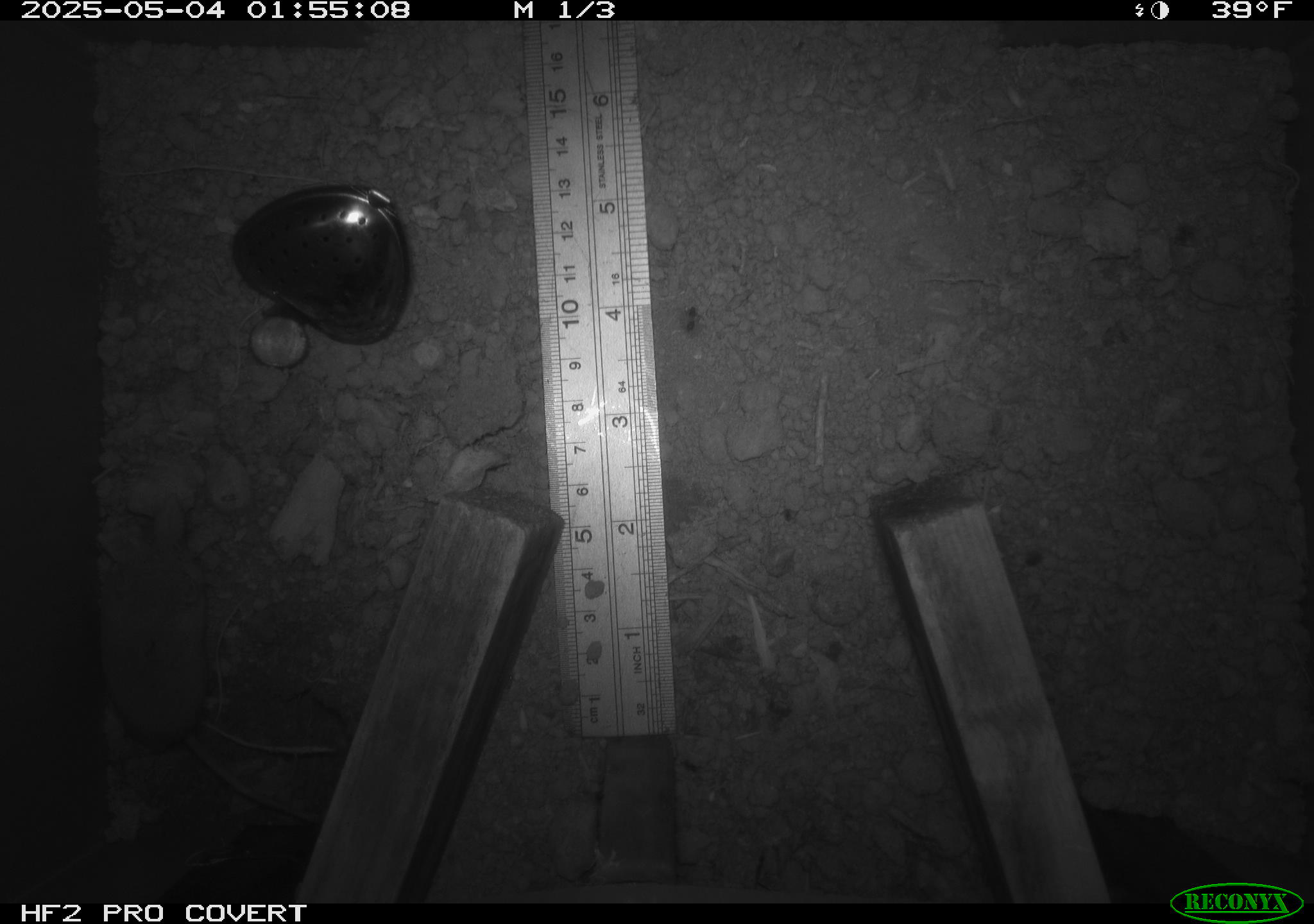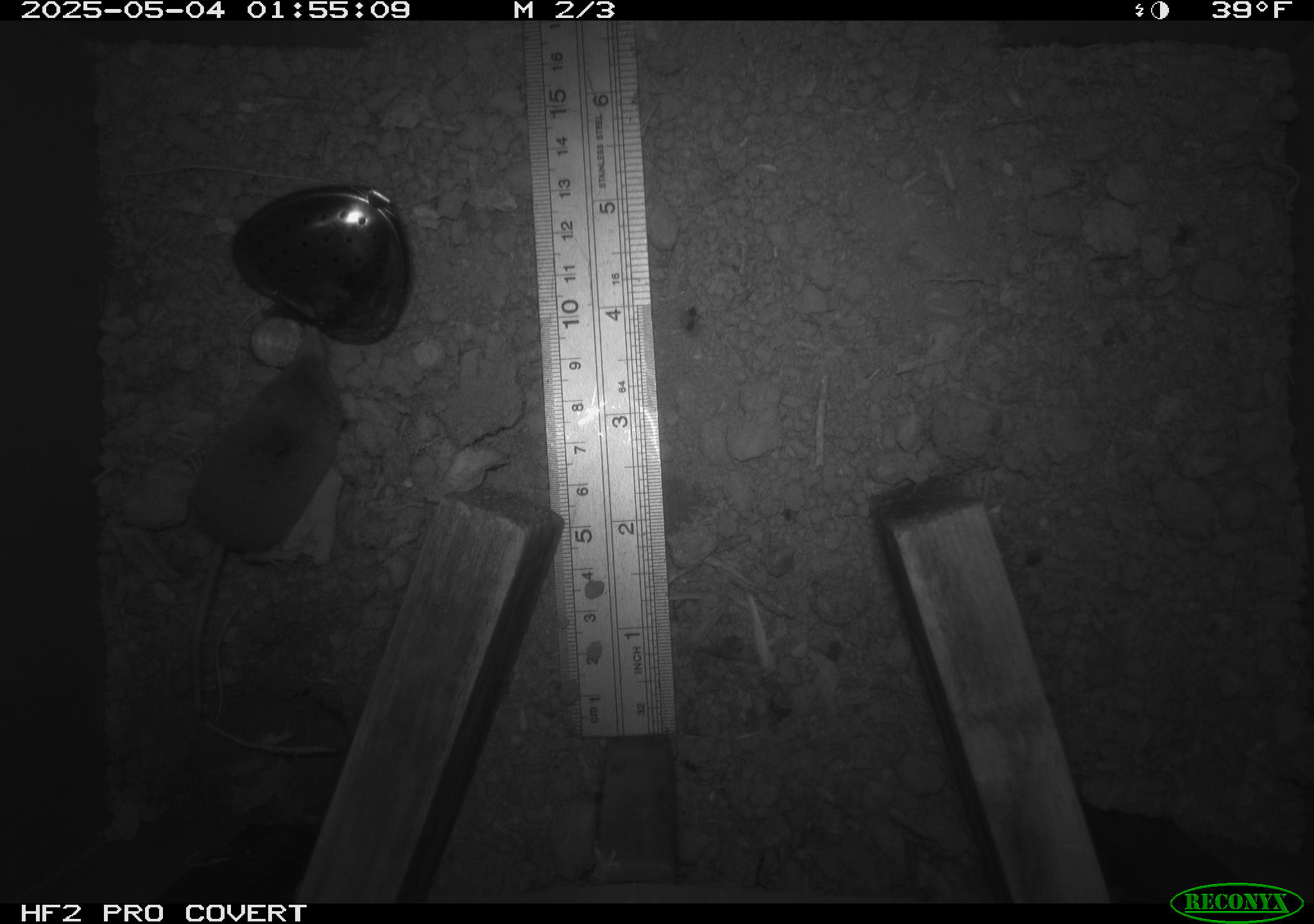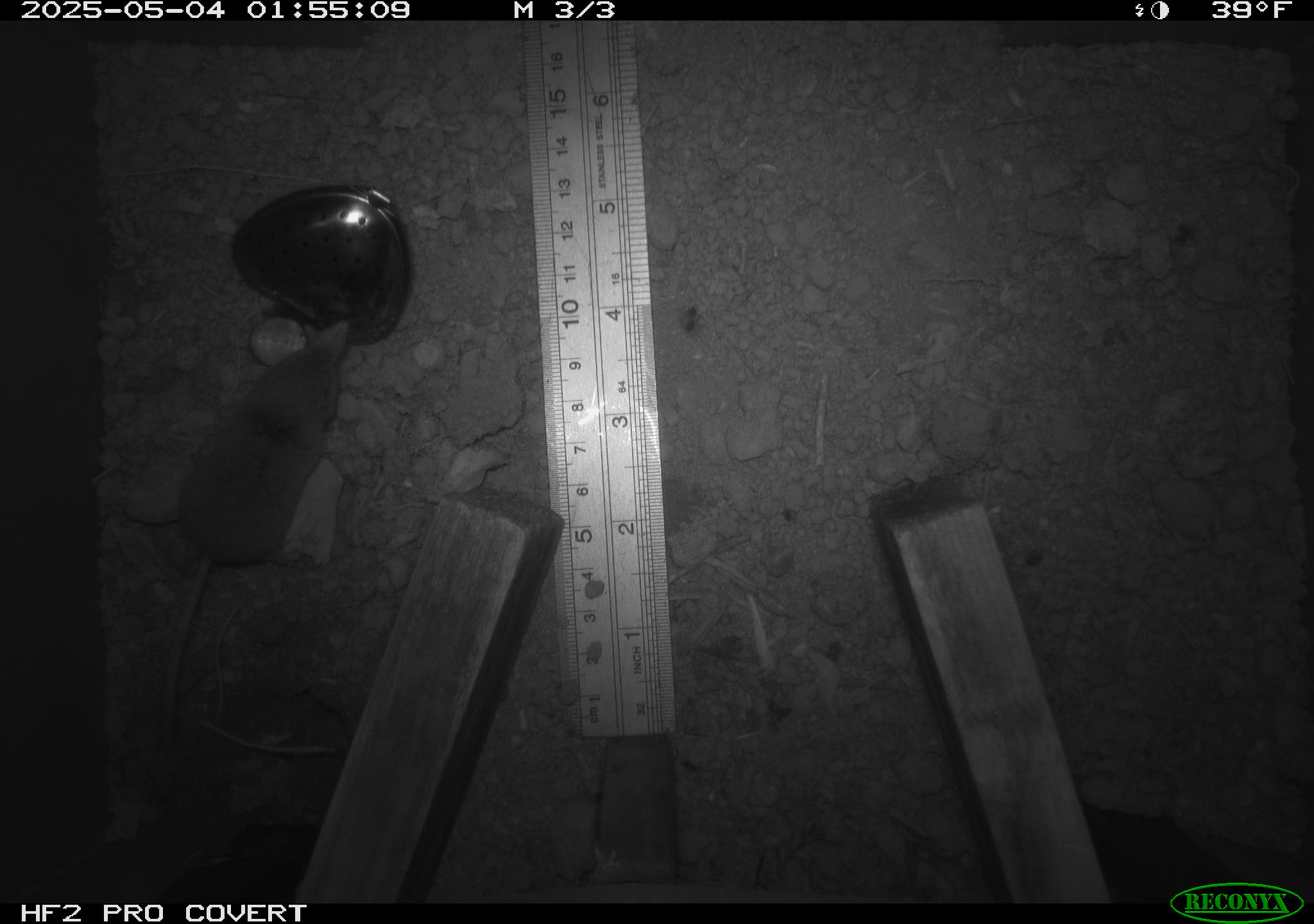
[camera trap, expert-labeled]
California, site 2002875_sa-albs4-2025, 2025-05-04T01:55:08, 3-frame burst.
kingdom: Animalia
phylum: Chordata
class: Mammalia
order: Eulipotyphla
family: Soricidae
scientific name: Soricidae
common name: shrews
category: soricidae family